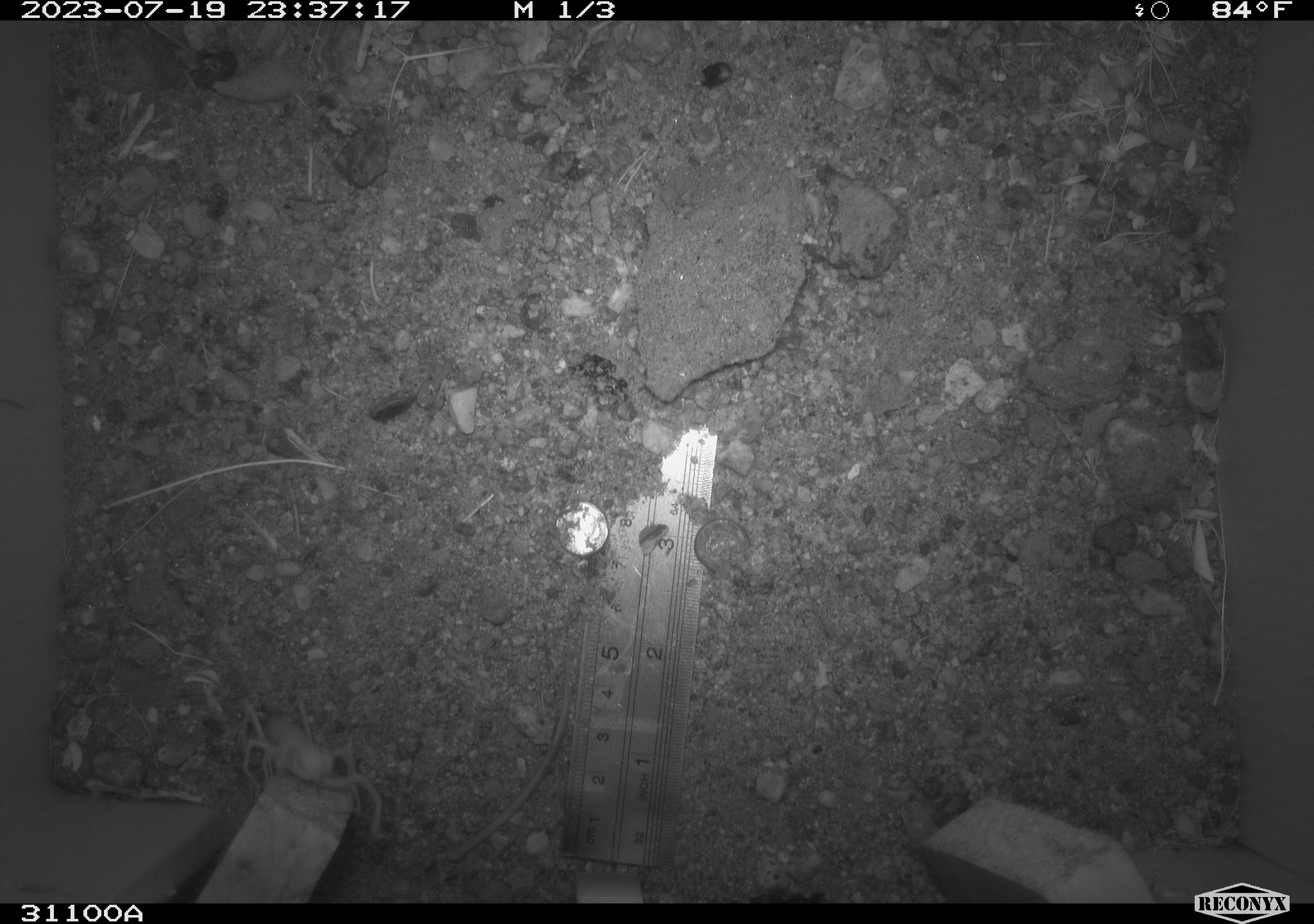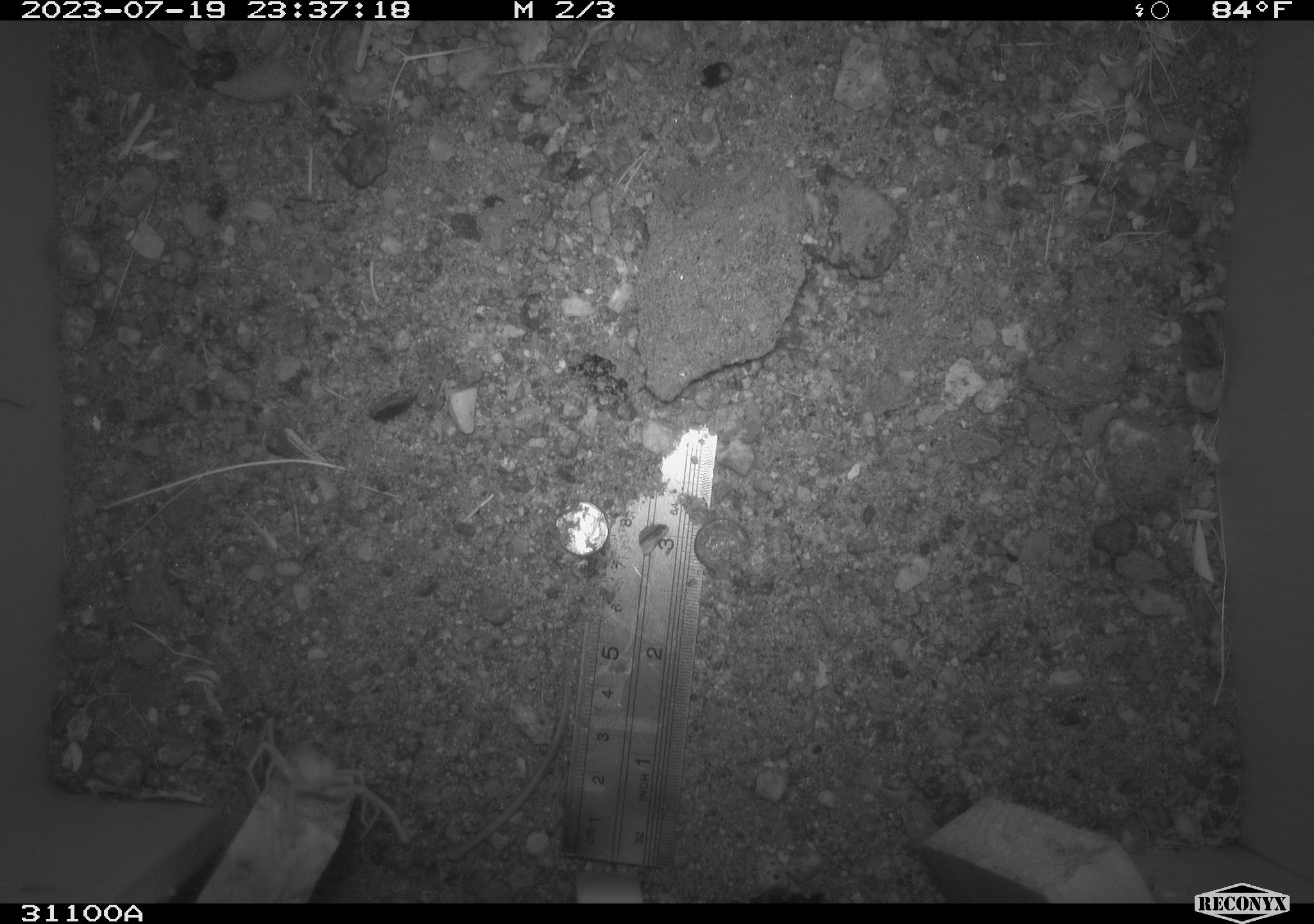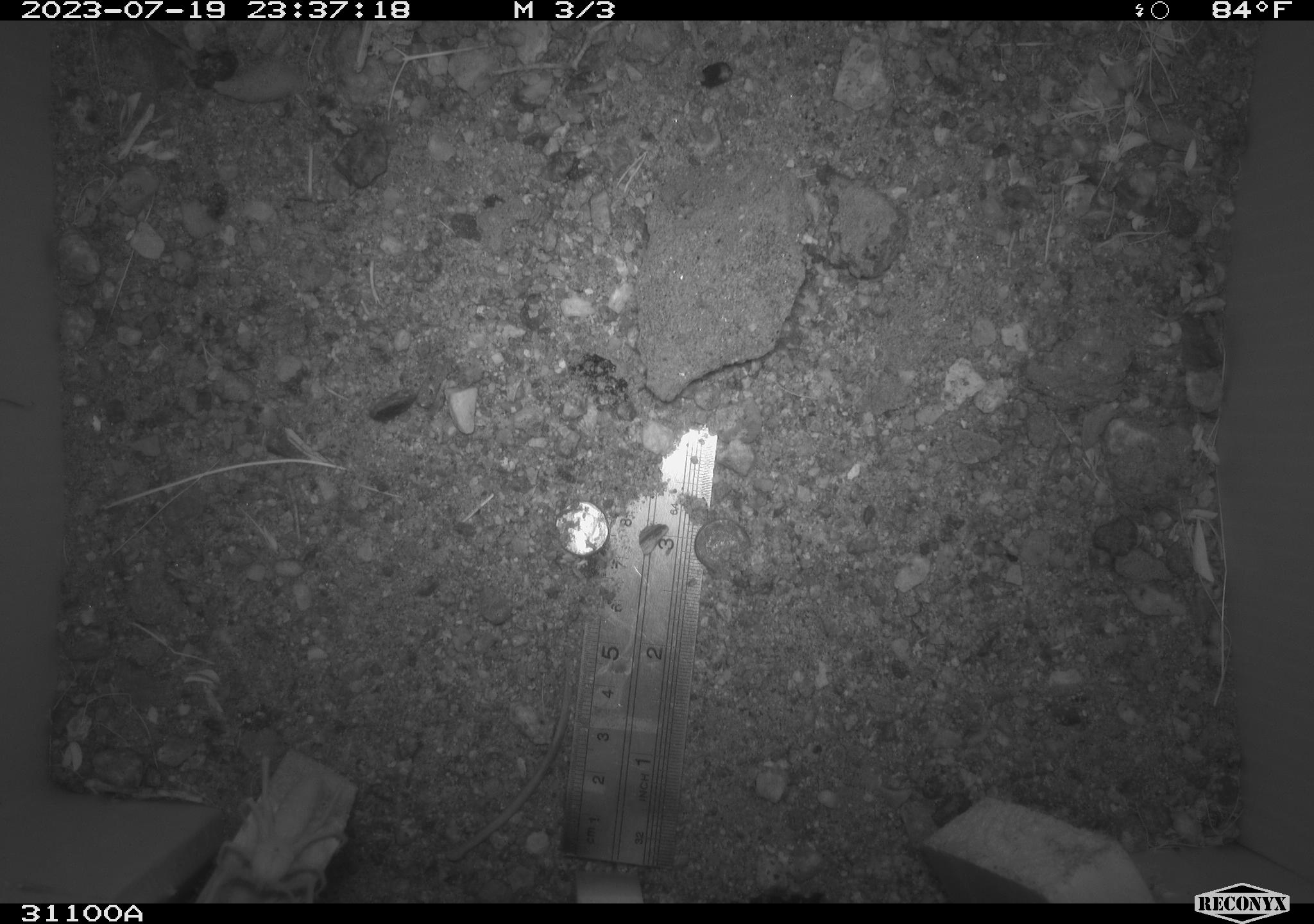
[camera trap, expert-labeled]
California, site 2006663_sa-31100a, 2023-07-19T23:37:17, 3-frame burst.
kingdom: Animalia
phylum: Arthropoda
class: Insecta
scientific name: Insecta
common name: insect